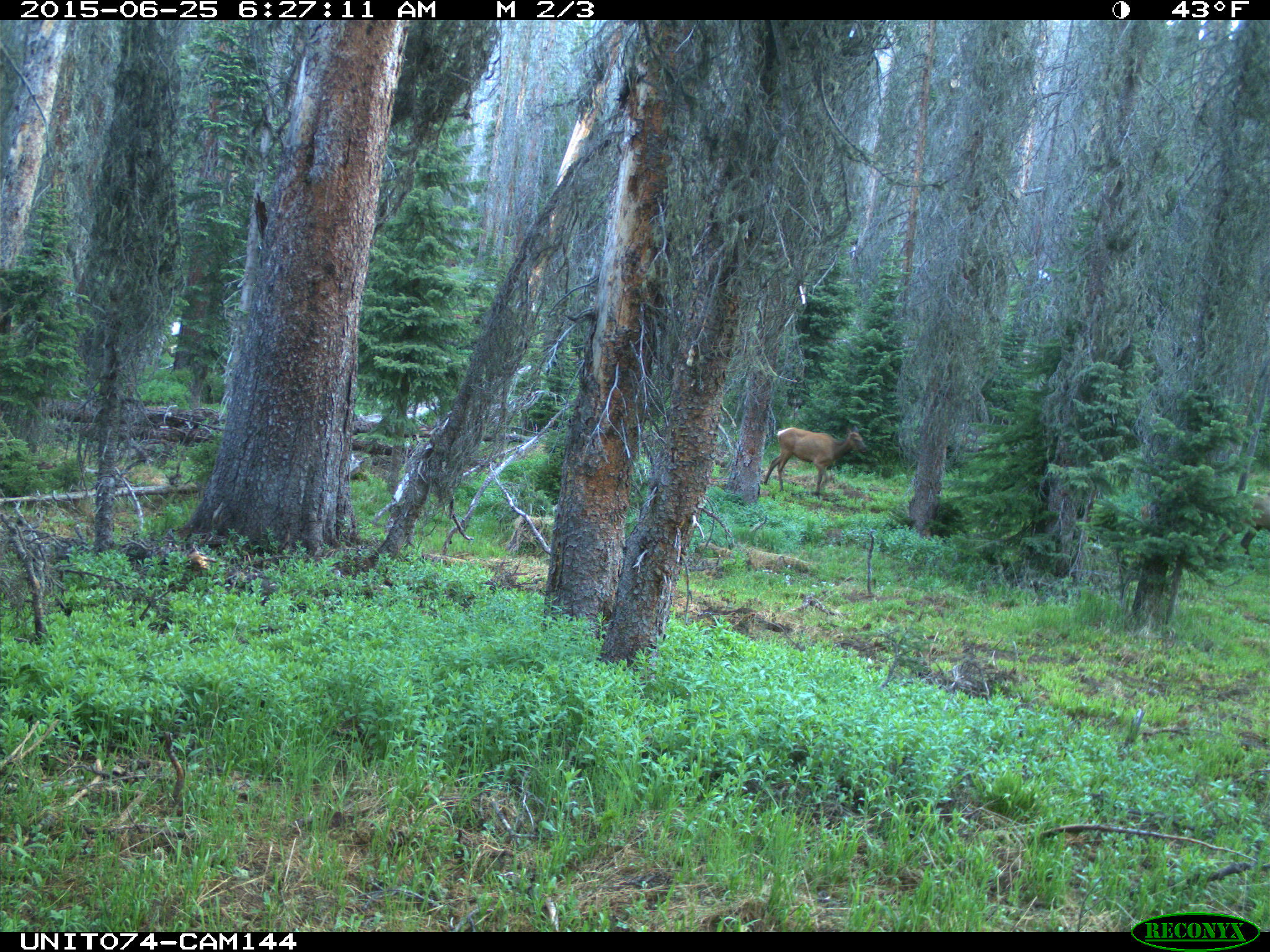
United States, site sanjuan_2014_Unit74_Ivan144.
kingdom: Animalia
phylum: Chordata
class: Mammalia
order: Artiodactyla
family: Cervidae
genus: Cervus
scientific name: Cervus elaphus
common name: red deer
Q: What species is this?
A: Cervus elaphus (red deer).